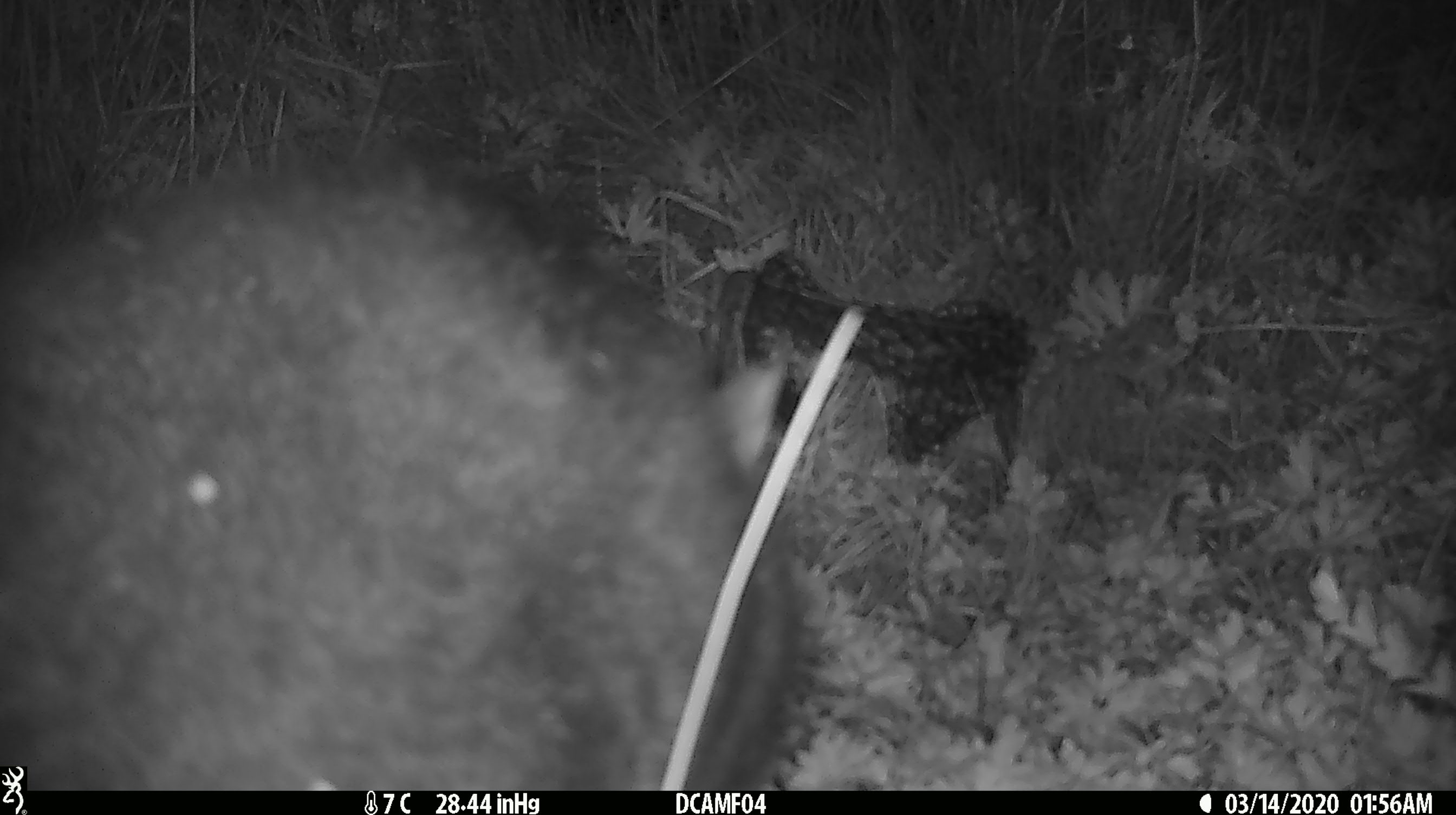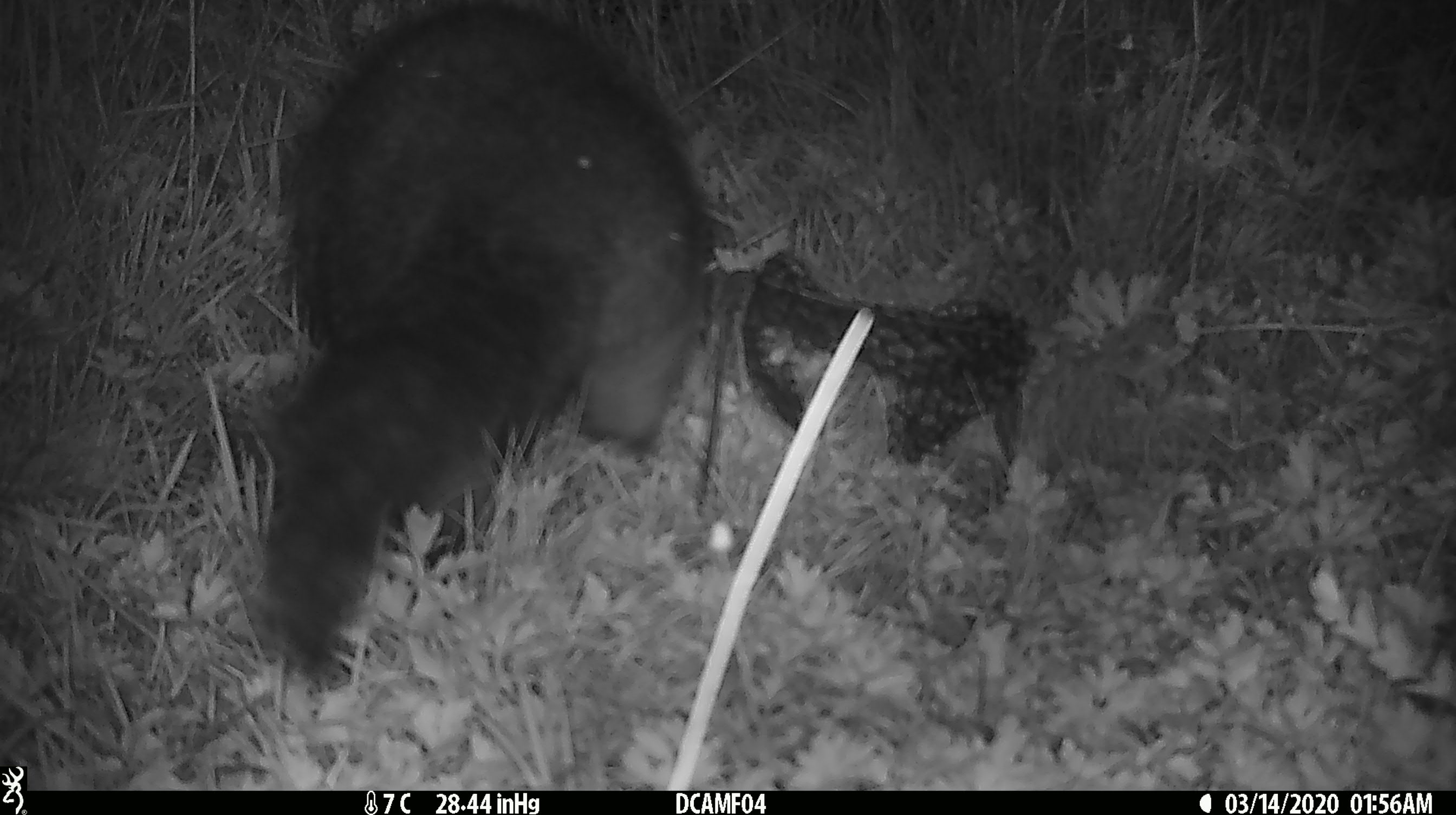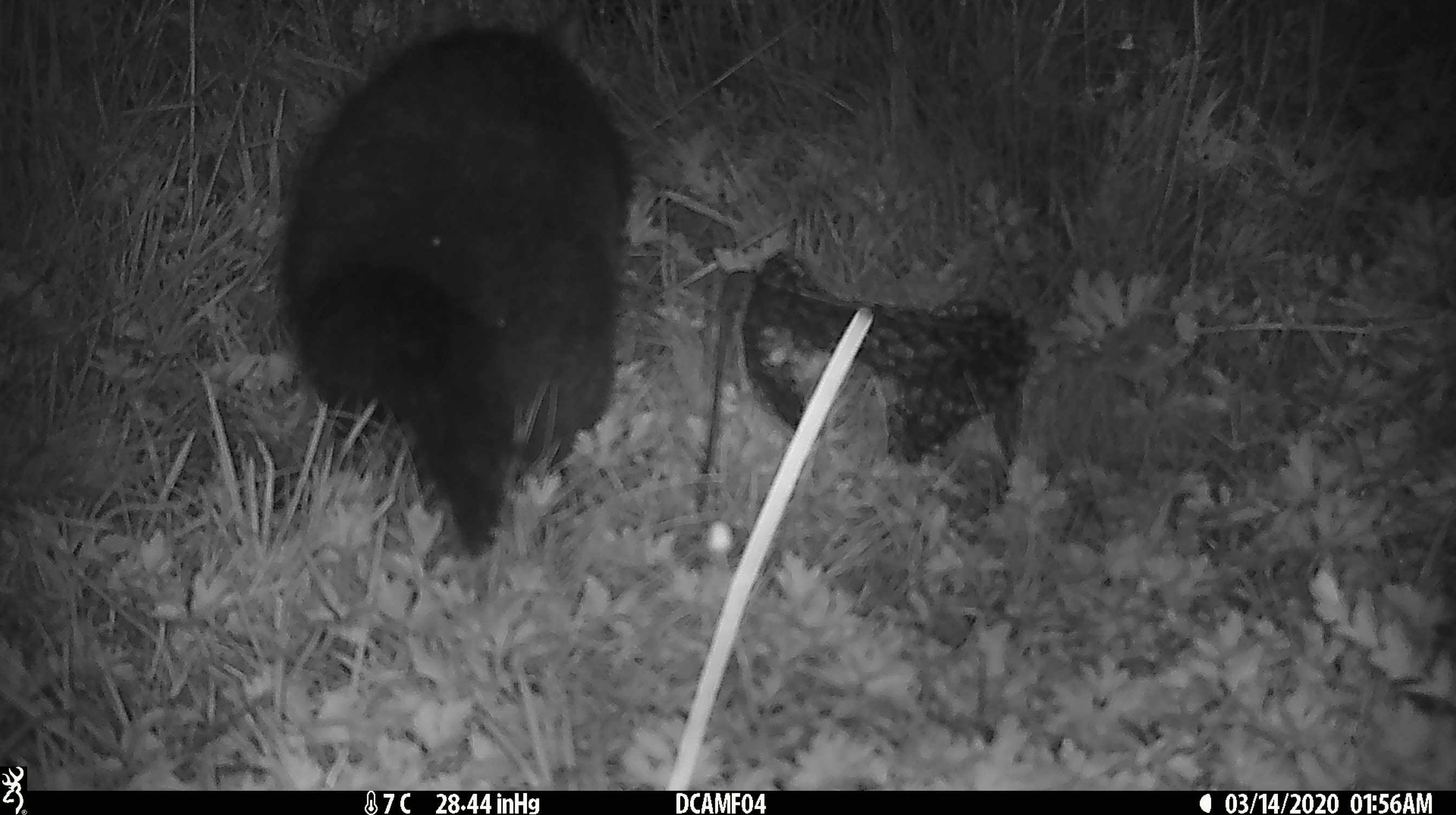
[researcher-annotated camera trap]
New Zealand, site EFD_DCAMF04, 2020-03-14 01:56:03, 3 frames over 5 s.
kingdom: Animalia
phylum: Chordata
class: Mammalia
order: Diprotodontia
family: Phalangeridae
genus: Trichosurus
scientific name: Trichosurus vulpecula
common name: common brushtail possum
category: possum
Possum (common brushtail possum) (Trichosurus vulpecula).